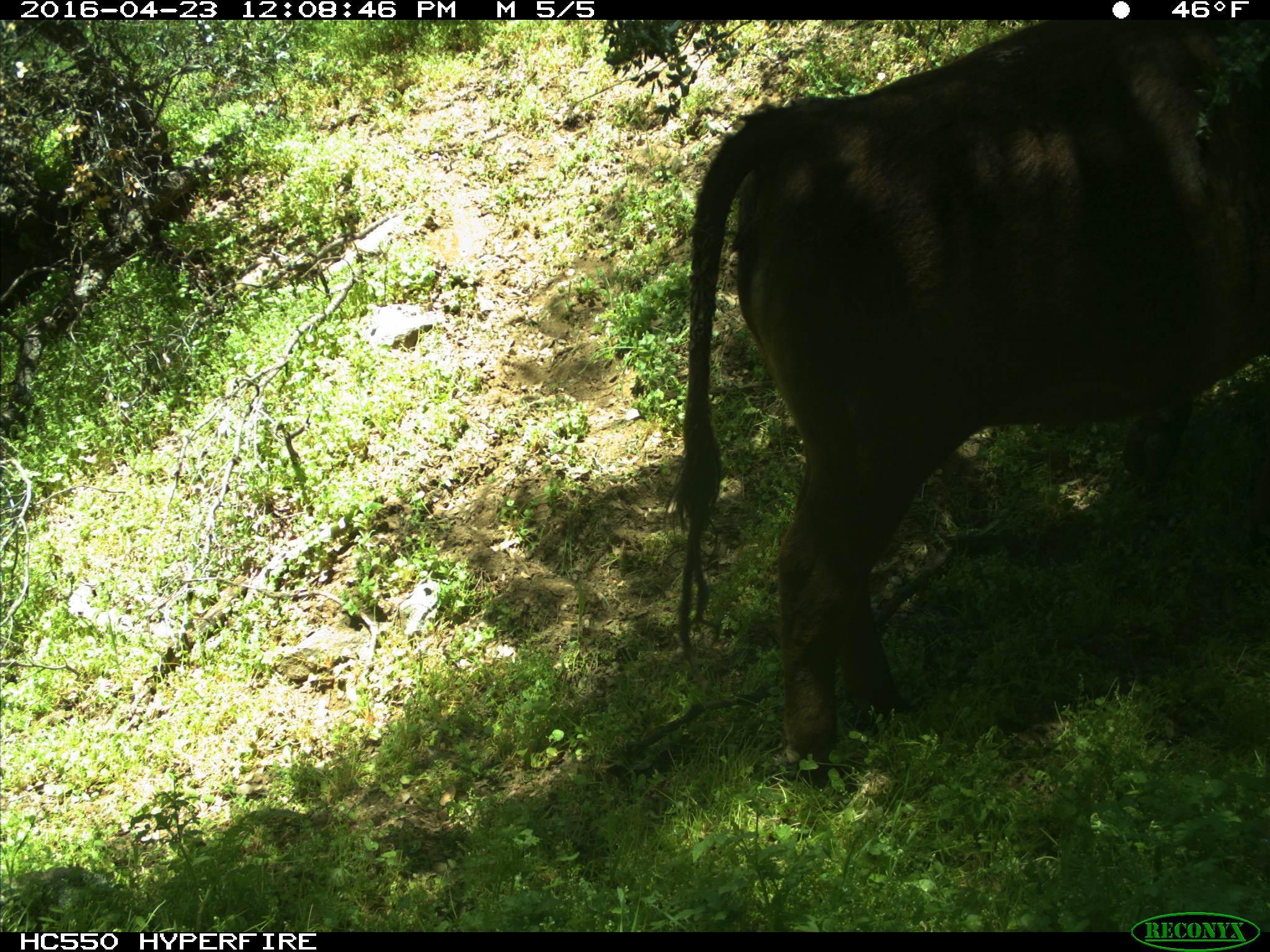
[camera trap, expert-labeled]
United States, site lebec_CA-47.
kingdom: Animalia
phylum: Chordata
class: Mammalia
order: Artiodactyla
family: Bovidae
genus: Bos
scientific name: Bos taurus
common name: domestic cow